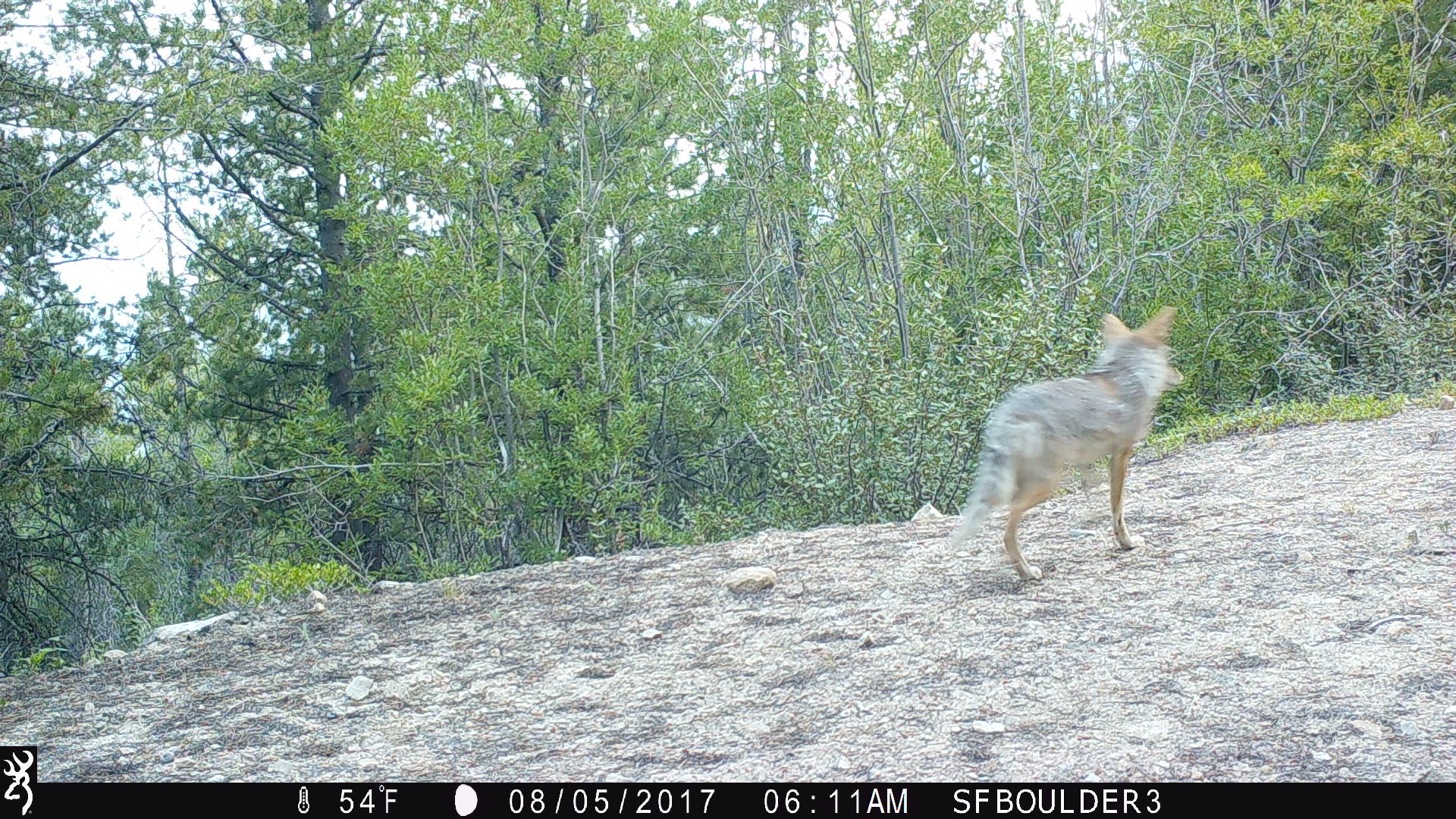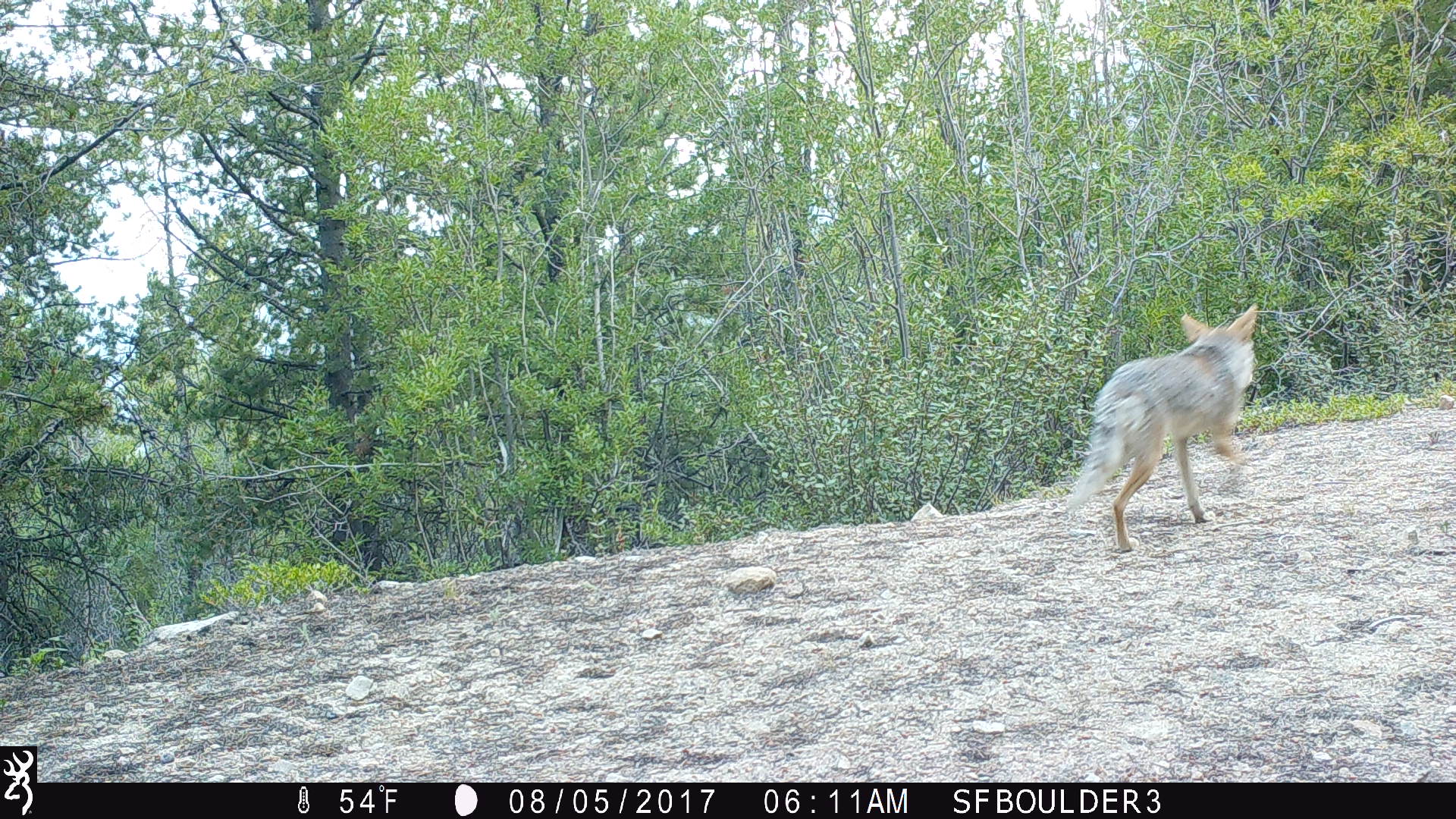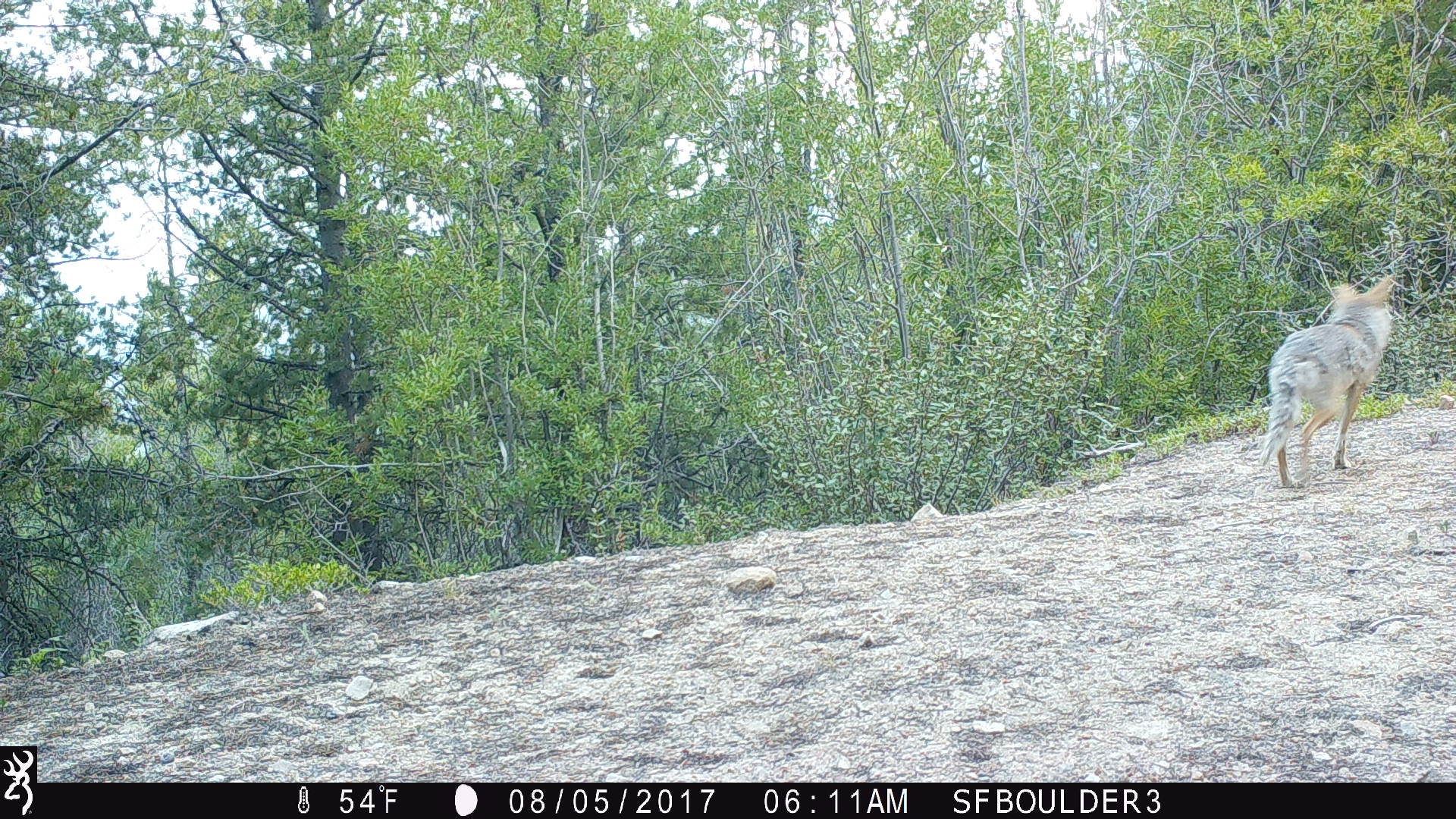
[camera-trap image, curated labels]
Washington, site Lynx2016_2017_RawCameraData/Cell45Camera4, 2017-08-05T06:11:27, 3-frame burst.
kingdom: Animalia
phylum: Chordata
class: Mammalia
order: Carnivora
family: Canidae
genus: Canis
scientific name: Canis latrans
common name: coyote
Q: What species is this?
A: Canis latrans (coyote).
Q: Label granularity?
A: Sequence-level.